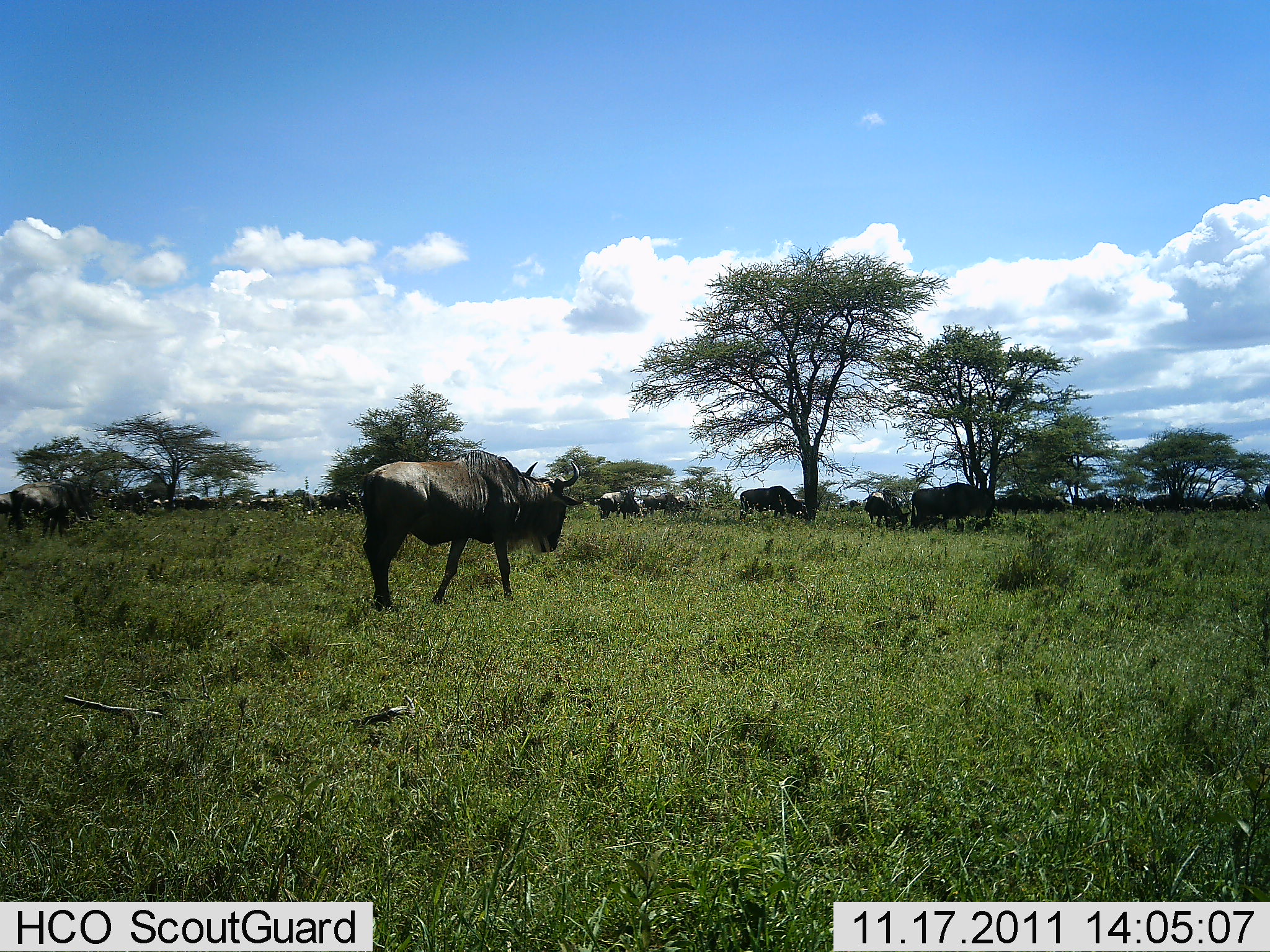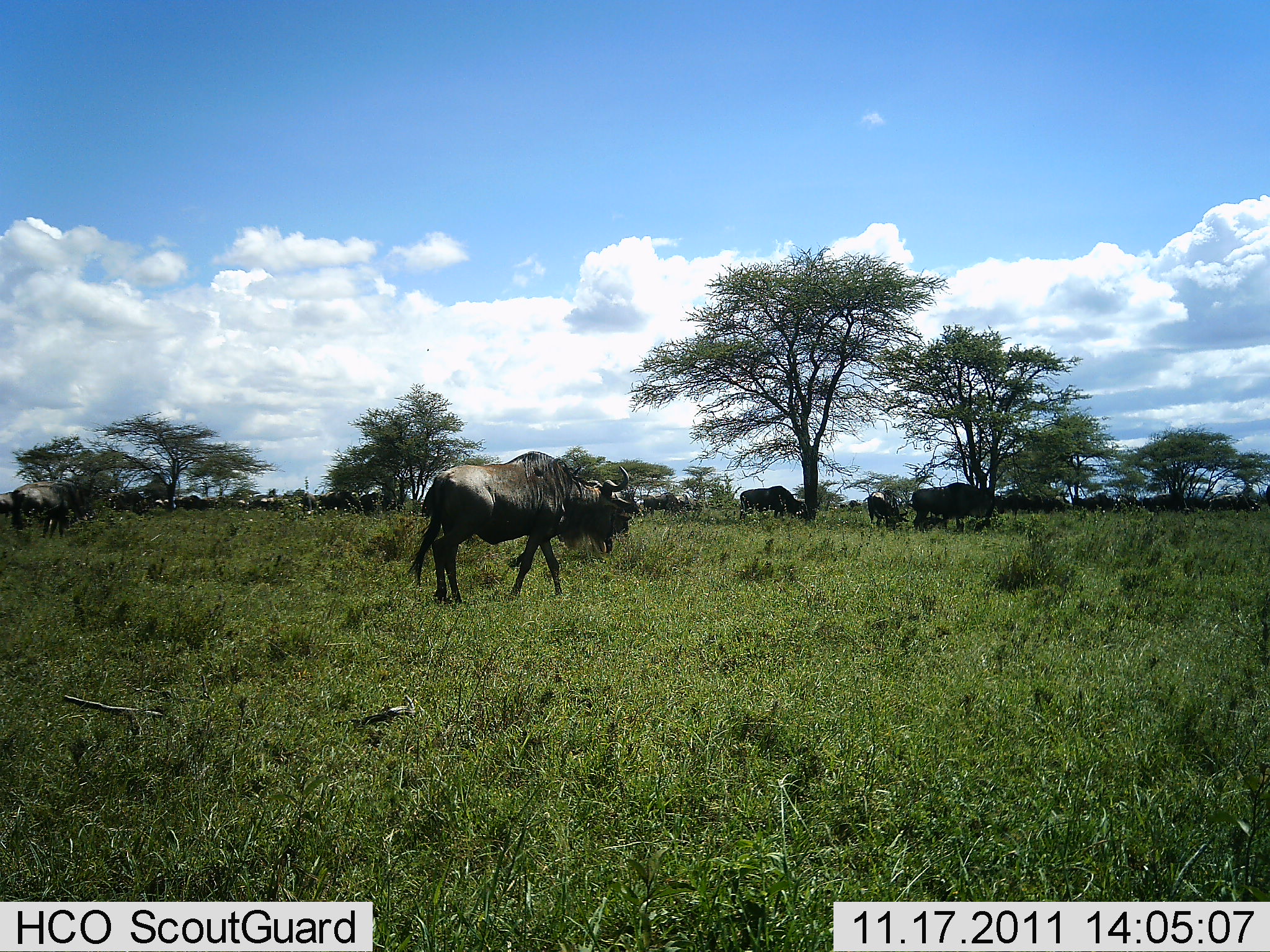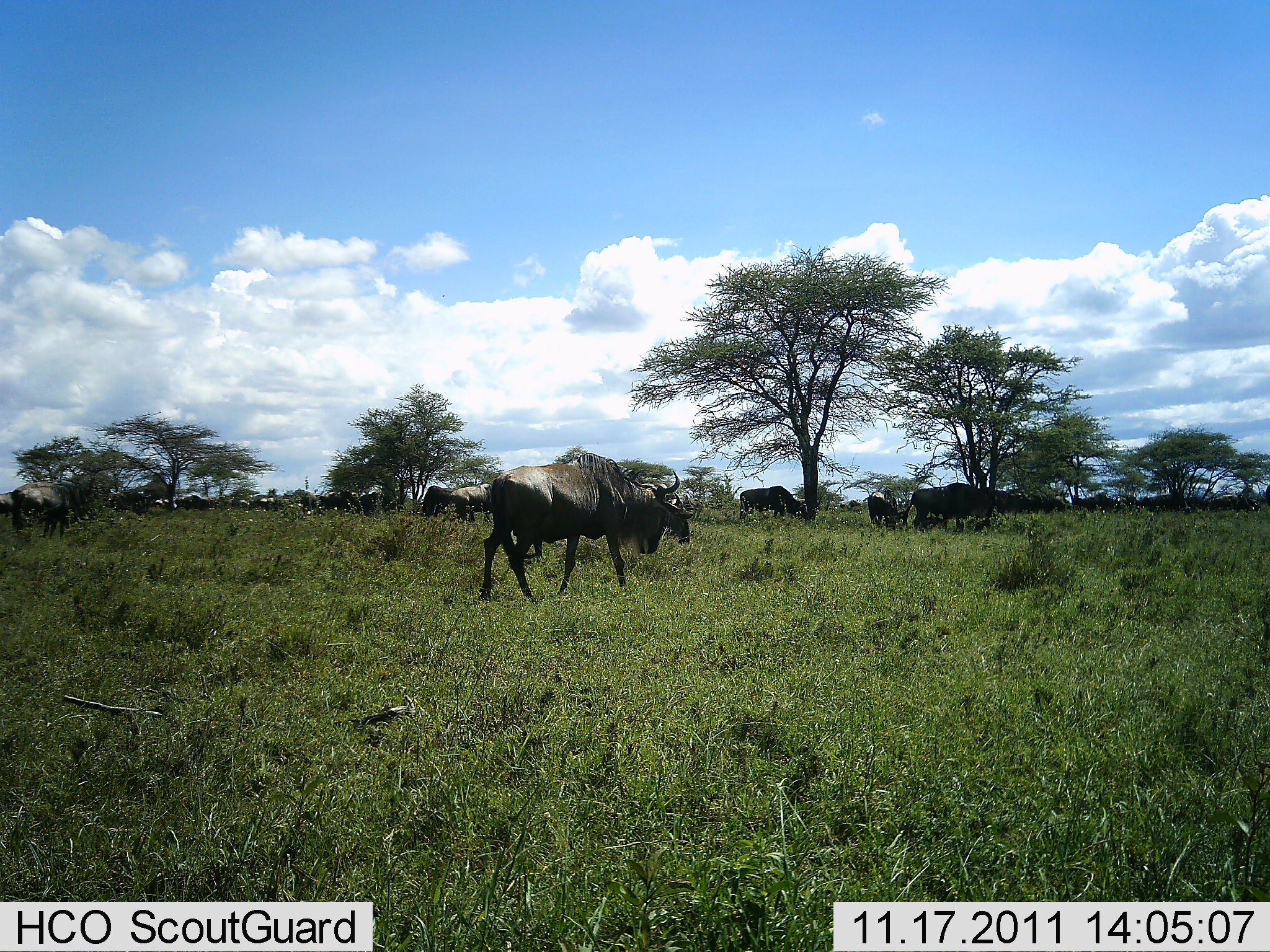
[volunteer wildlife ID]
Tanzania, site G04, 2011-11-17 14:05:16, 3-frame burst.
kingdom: Animalia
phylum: Chordata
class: Mammalia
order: Artiodactyla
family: Bovidae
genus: Connochaetes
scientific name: Connochaetes taurinus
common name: blue wildebeest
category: wildebeest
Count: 11-50.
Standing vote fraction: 60%.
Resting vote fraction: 0%.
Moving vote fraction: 50%.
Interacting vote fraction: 0%.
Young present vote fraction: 0%.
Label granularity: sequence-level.